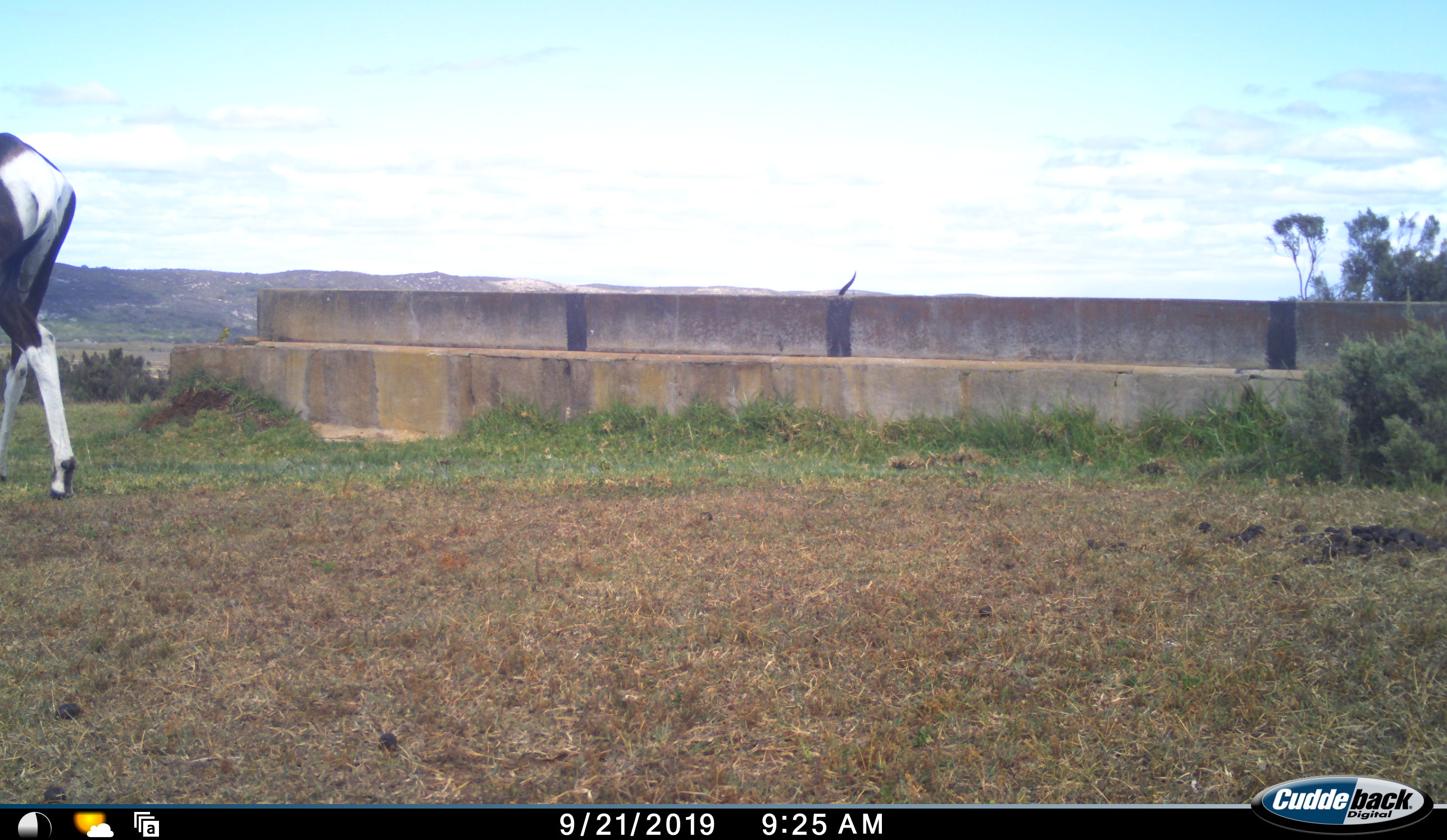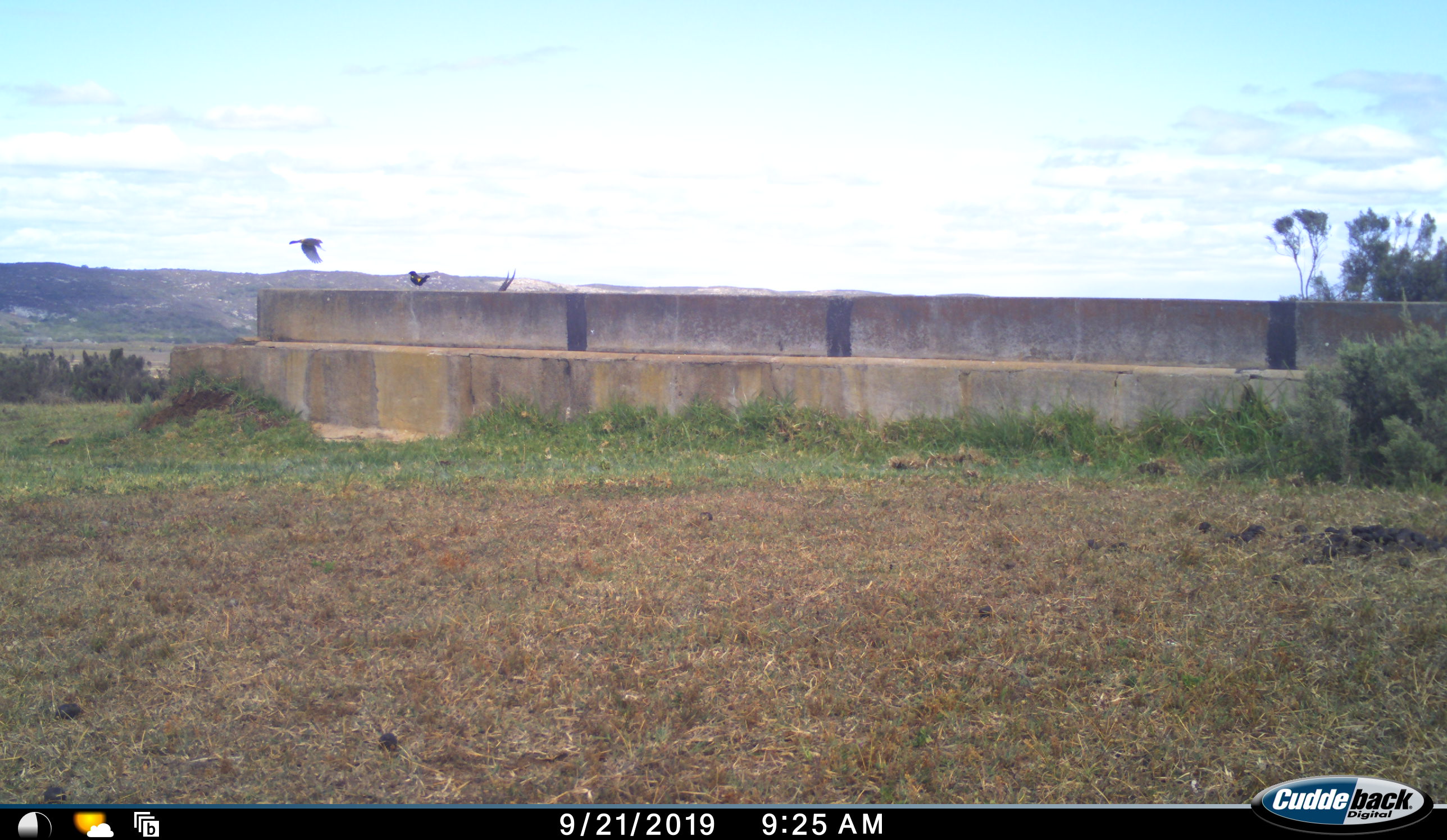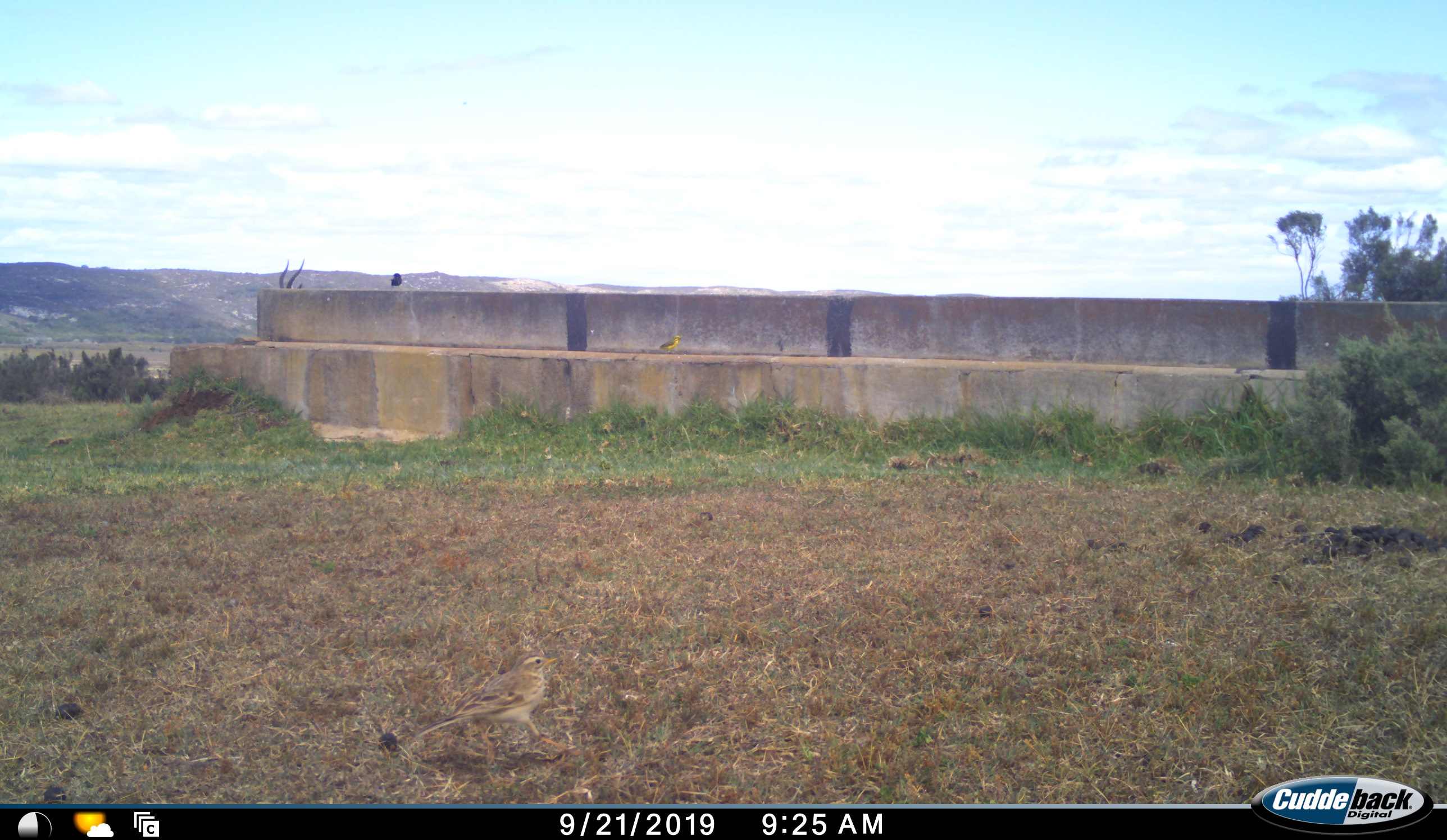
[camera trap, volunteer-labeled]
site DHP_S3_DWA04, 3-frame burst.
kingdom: Animalia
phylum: Chordata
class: Aves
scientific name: Aves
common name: bird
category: birdother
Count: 2.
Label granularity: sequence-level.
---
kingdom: Animalia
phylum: Chordata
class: Mammalia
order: Artiodactyla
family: Bovidae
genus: Damaliscus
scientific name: Damaliscus pygargus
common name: bontebok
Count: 2.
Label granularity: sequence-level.